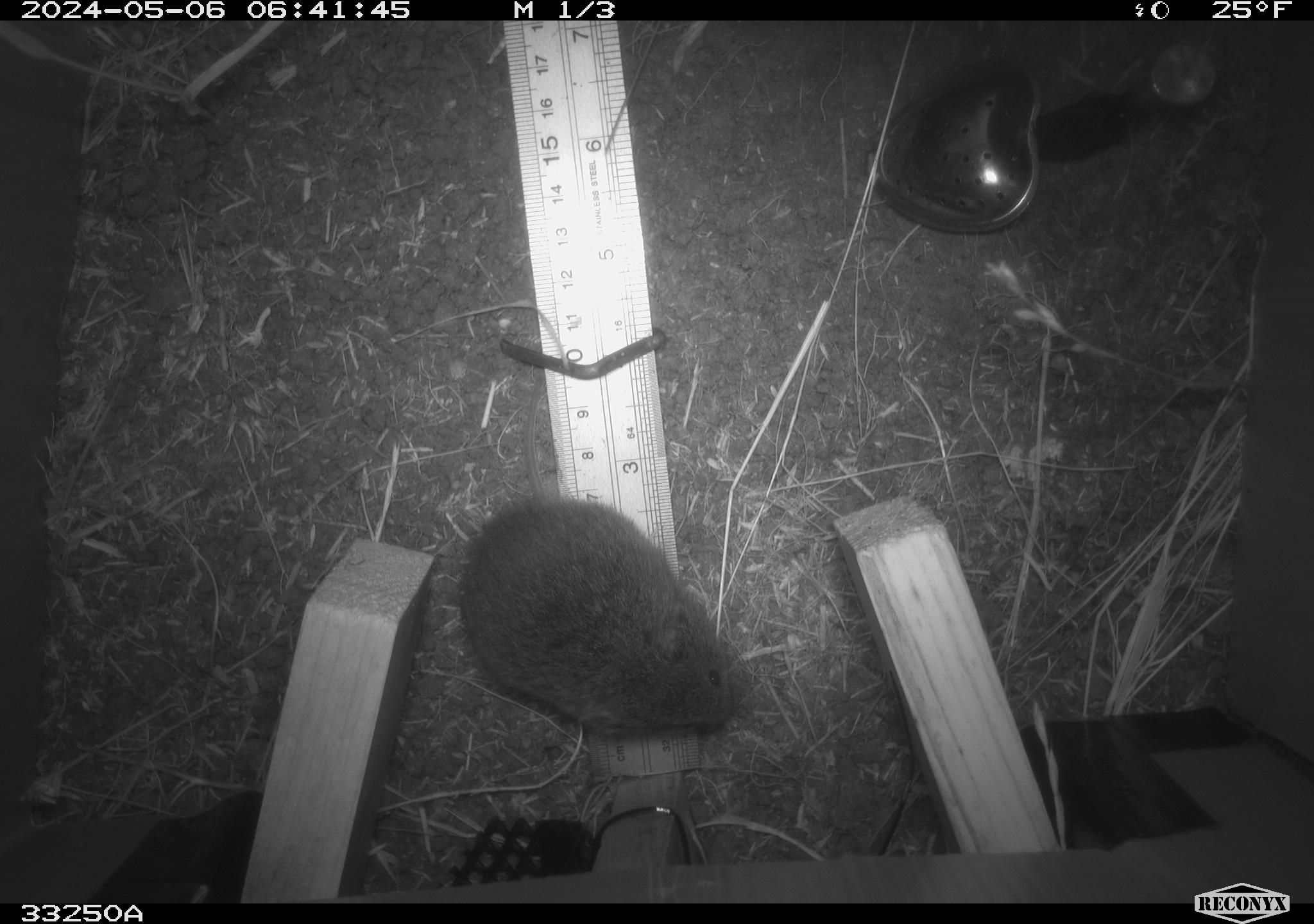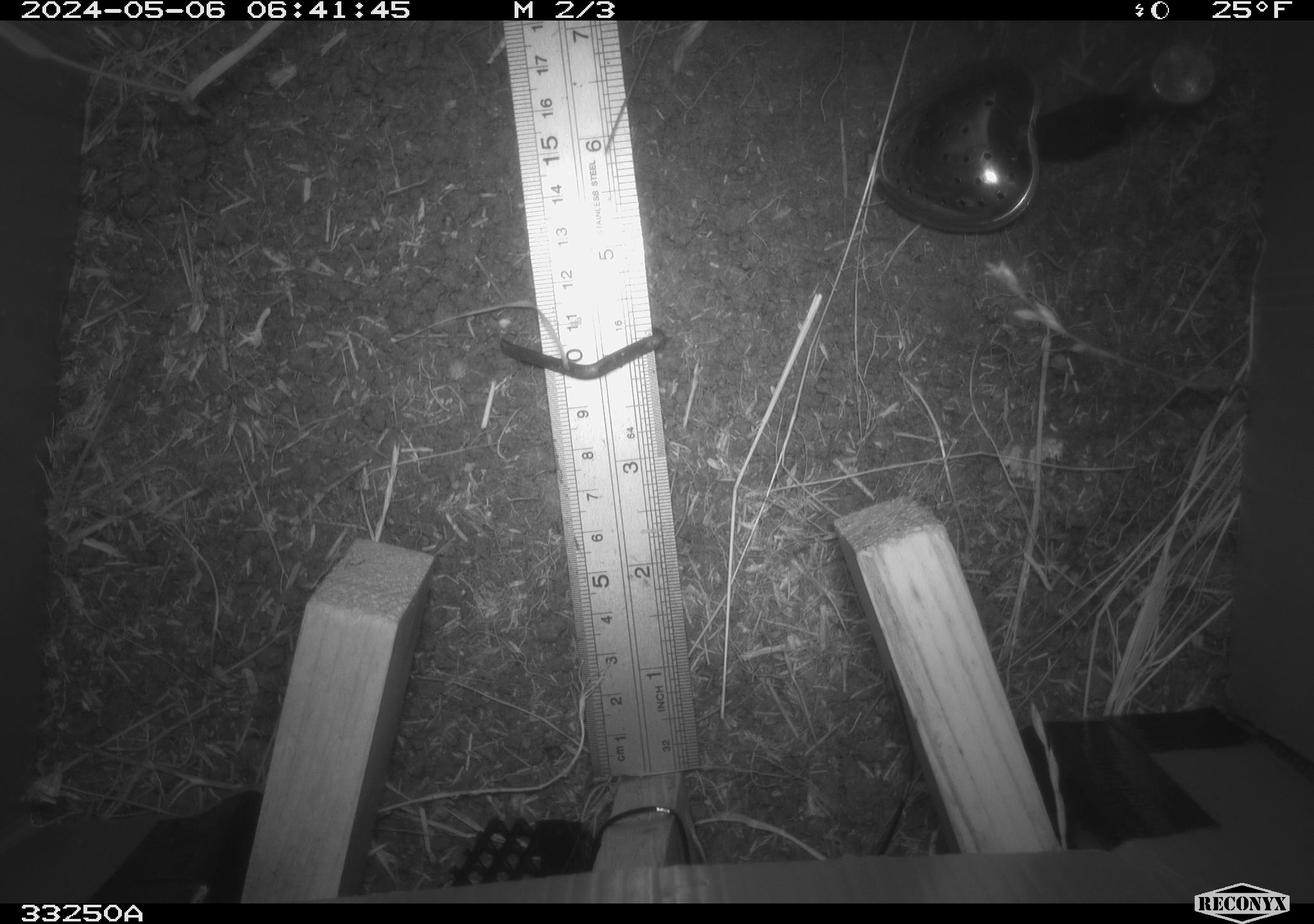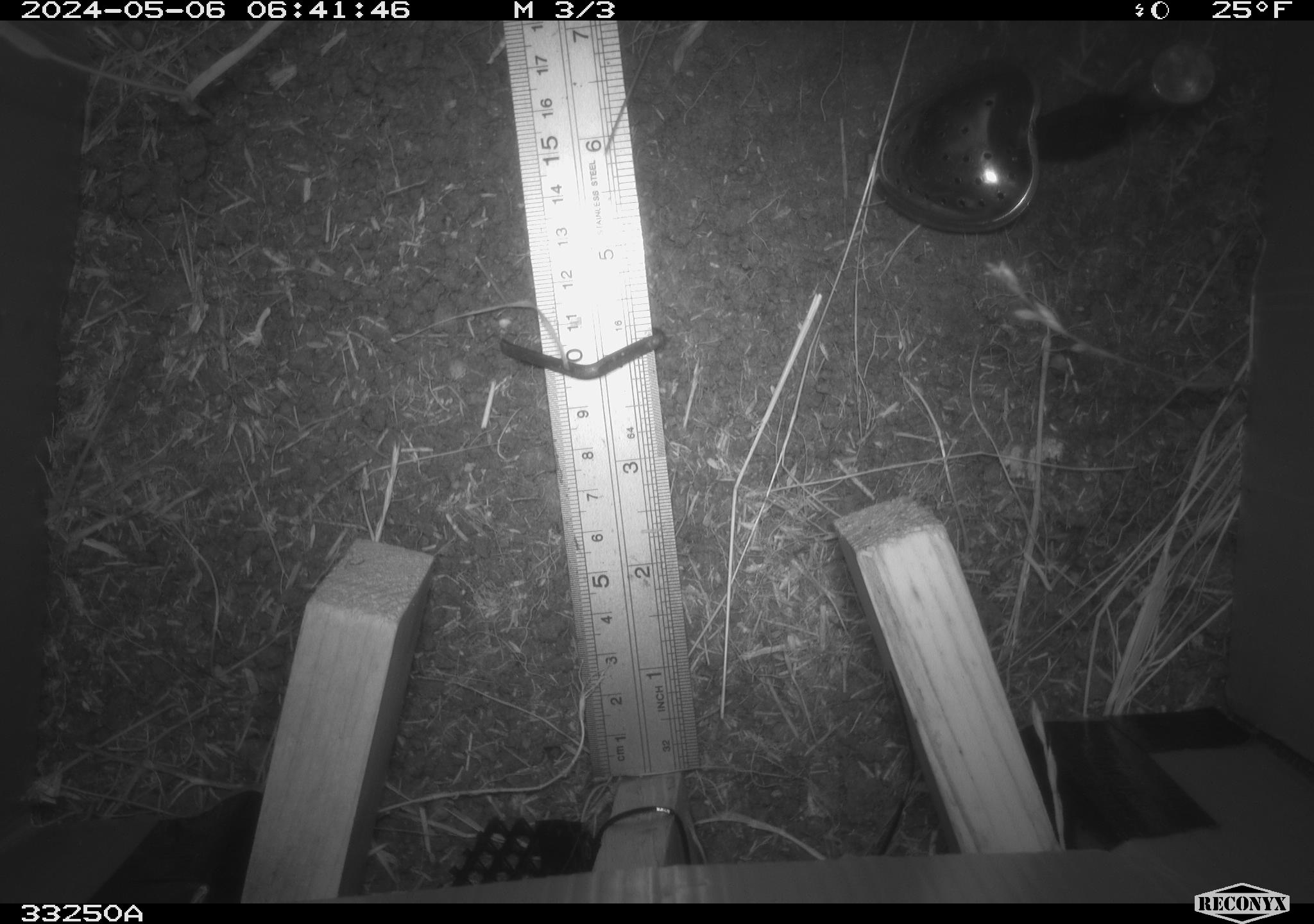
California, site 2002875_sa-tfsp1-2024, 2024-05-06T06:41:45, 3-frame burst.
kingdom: Animalia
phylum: Chordata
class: Mammalia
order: Rodentia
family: Cricetidae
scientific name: Arvicolinae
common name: voles, lemmings, and muskrats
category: arvicolinae subfamily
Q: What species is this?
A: Arvicolinae subfamily (voles, lemmings, and muskrats) (Arvicolinae).